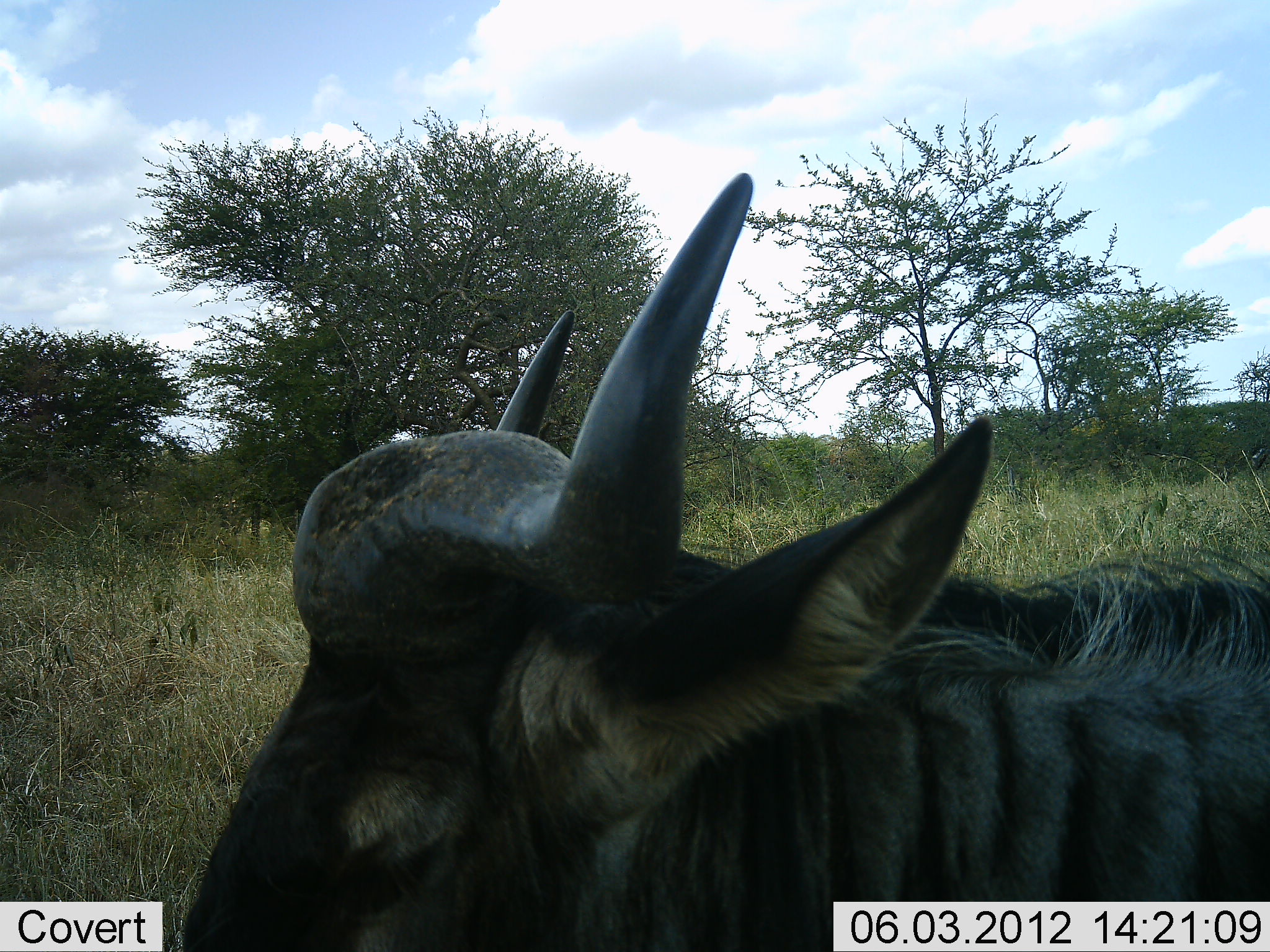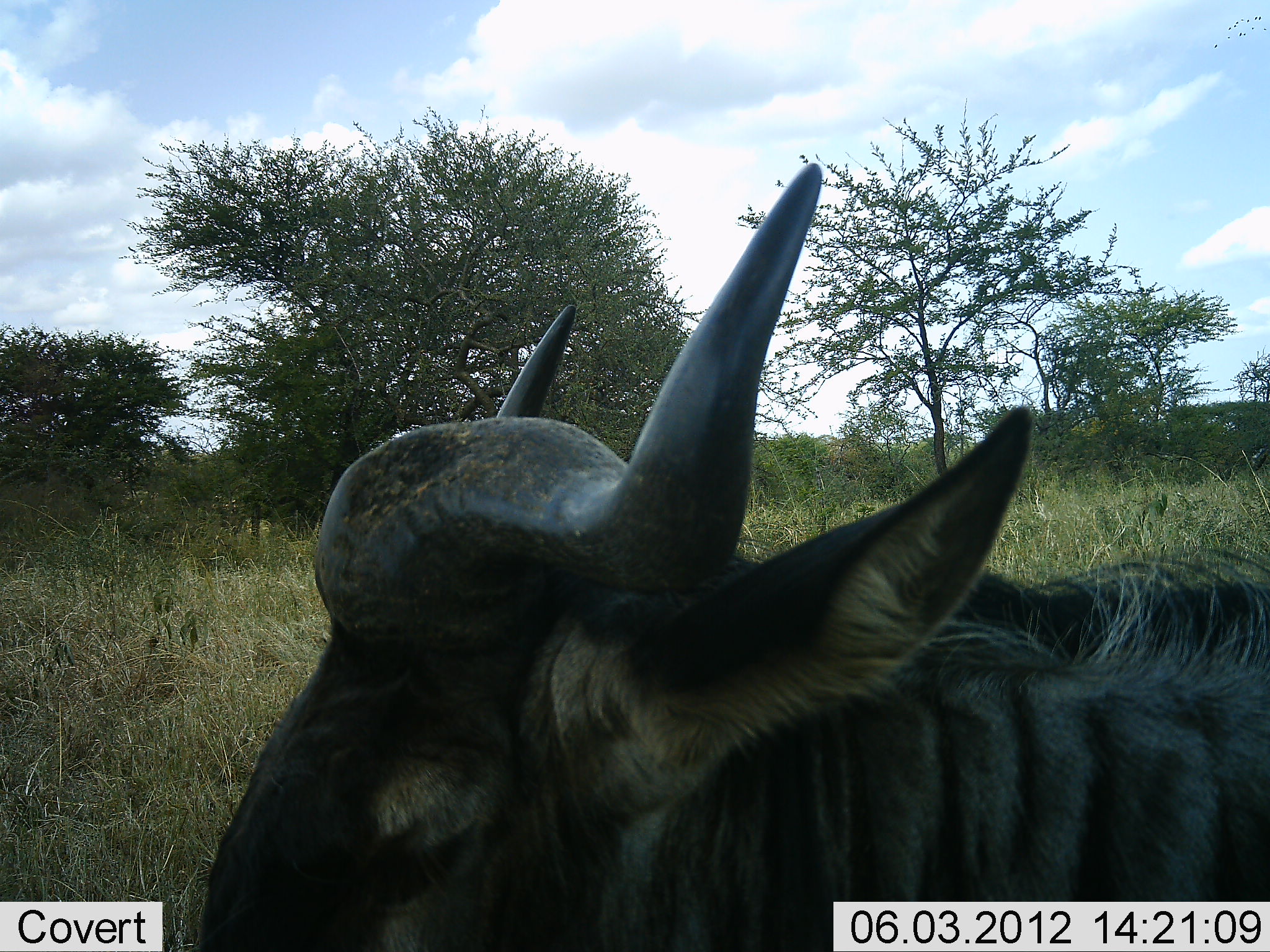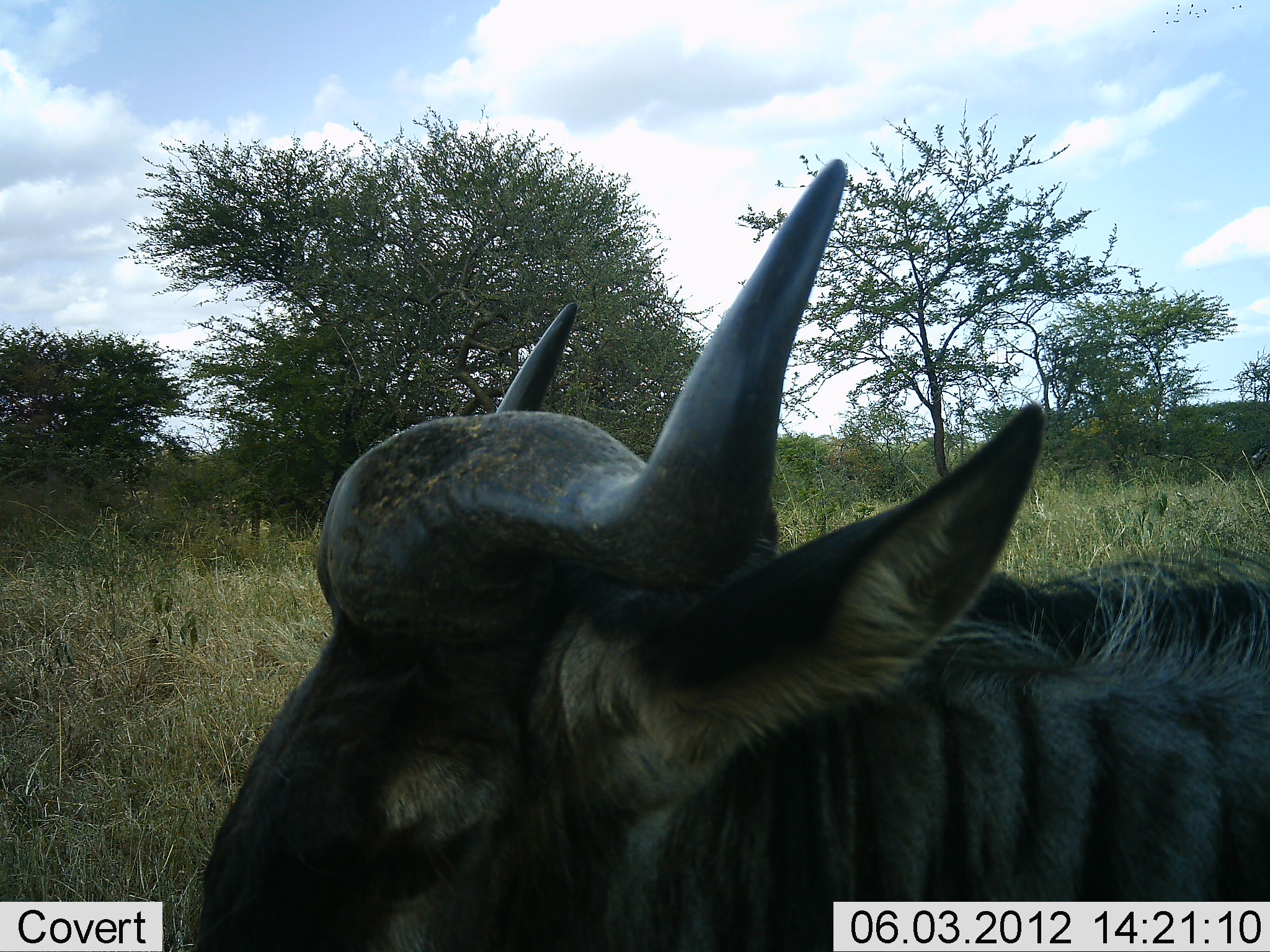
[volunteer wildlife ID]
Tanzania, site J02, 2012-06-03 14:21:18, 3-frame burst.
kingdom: Animalia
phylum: Chordata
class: Mammalia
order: Artiodactyla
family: Bovidae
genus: Connochaetes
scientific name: Connochaetes taurinus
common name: blue wildebeest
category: wildebeest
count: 1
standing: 80%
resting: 20%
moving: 0%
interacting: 0%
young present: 0%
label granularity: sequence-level